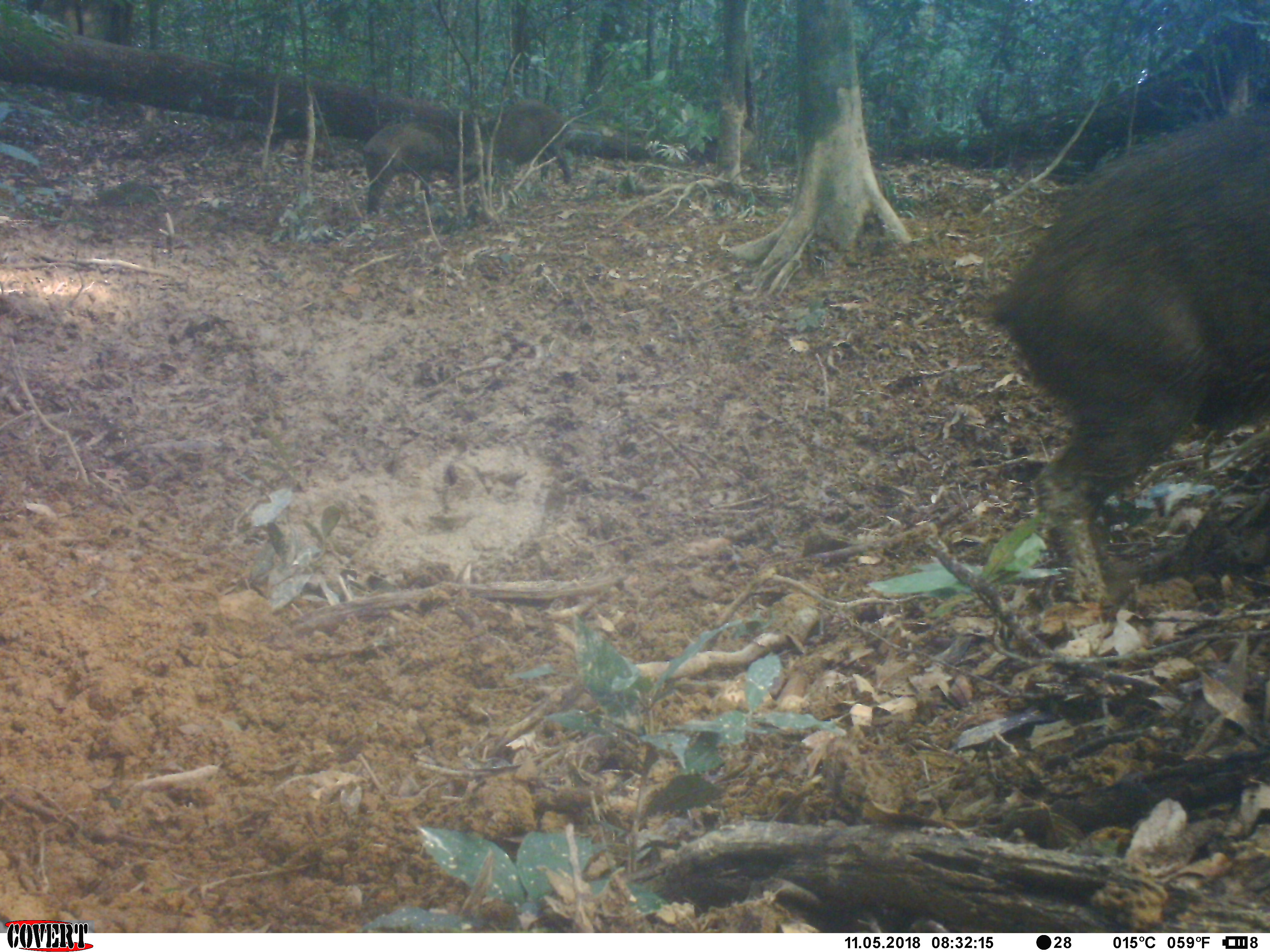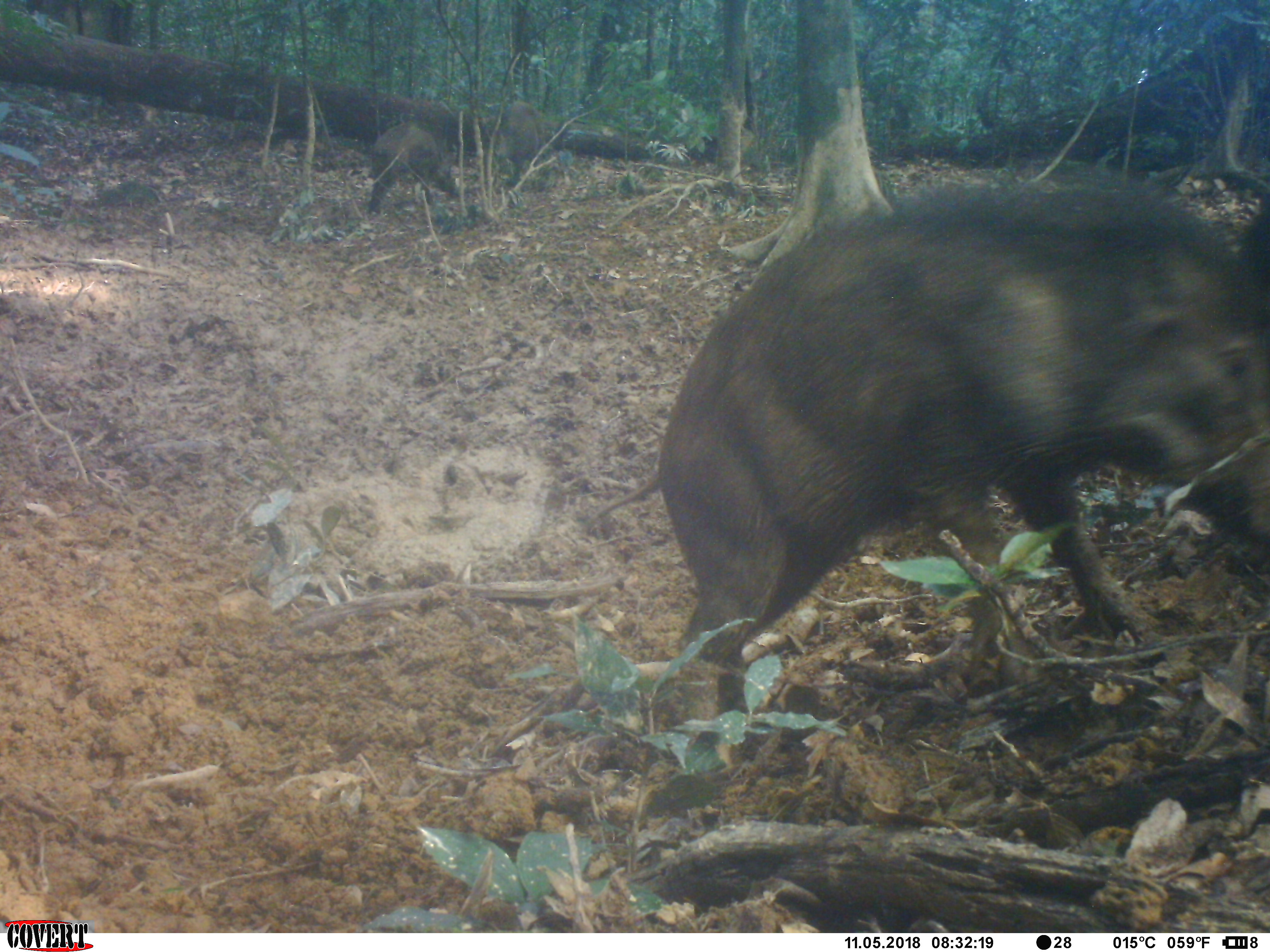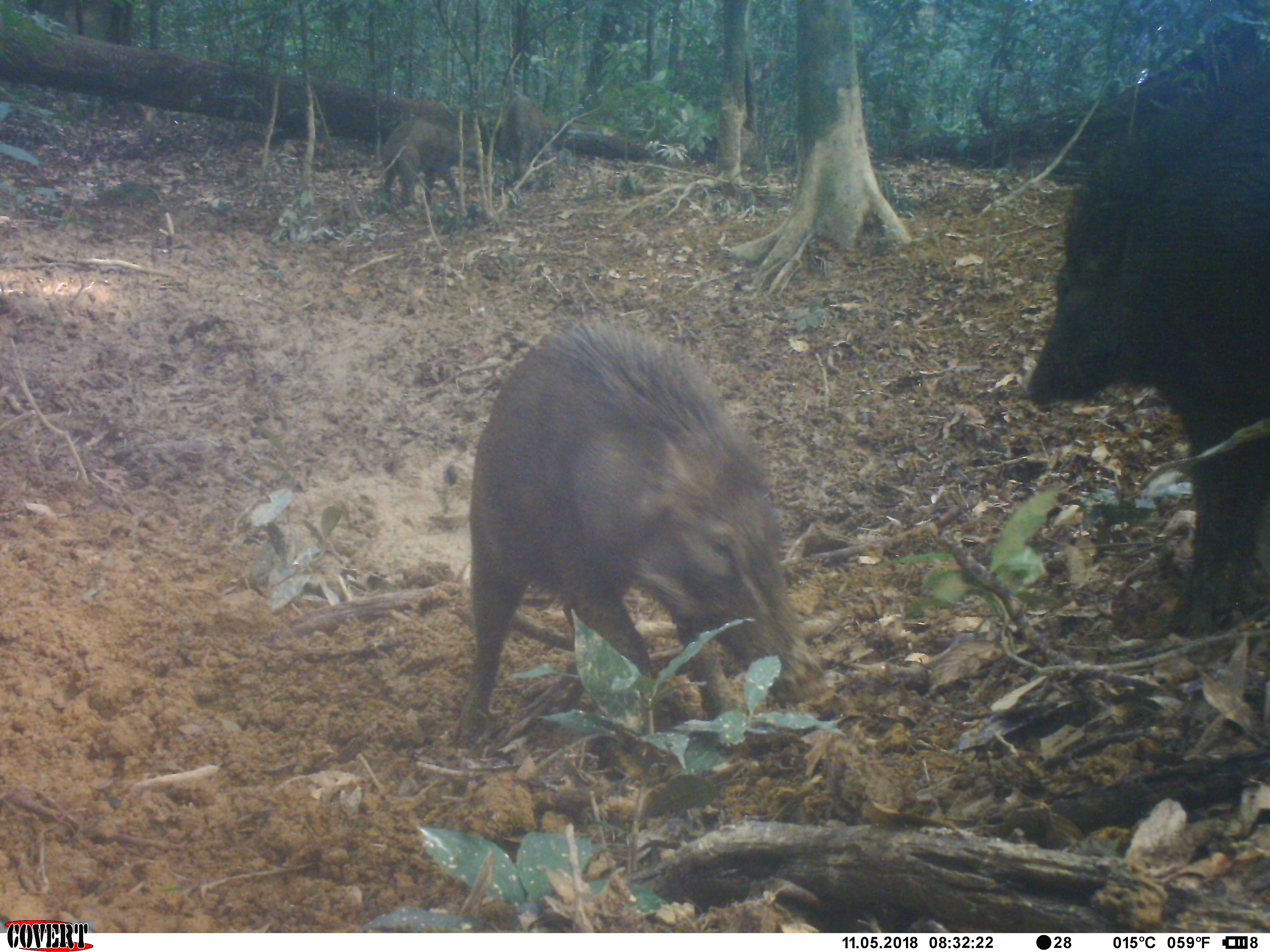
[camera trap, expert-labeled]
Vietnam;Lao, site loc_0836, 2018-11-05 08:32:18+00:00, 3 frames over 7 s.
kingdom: Animalia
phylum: Chordata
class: Mammalia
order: Artiodactyla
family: Suidae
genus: Sus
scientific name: Sus scrofa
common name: eurasian wild pig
Eurasian wild pig (Sus scrofa). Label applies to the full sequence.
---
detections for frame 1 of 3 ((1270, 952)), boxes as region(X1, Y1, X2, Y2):
eurasian wild pig: region(972, 103, 1270, 604); region(361, 119, 467, 214); region(469, 100, 572, 186)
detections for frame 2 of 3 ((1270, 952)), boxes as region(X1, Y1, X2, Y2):
eurasian wild pig: region(577, 177, 1270, 742); region(448, 100, 560, 186); region(364, 123, 467, 214); region(1218, 186, 1268, 311)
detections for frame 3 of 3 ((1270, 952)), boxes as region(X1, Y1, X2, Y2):
eurasian wild pig: region(447, 311, 830, 743); region(1015, 55, 1268, 640); region(380, 118, 481, 210); region(479, 92, 549, 178)